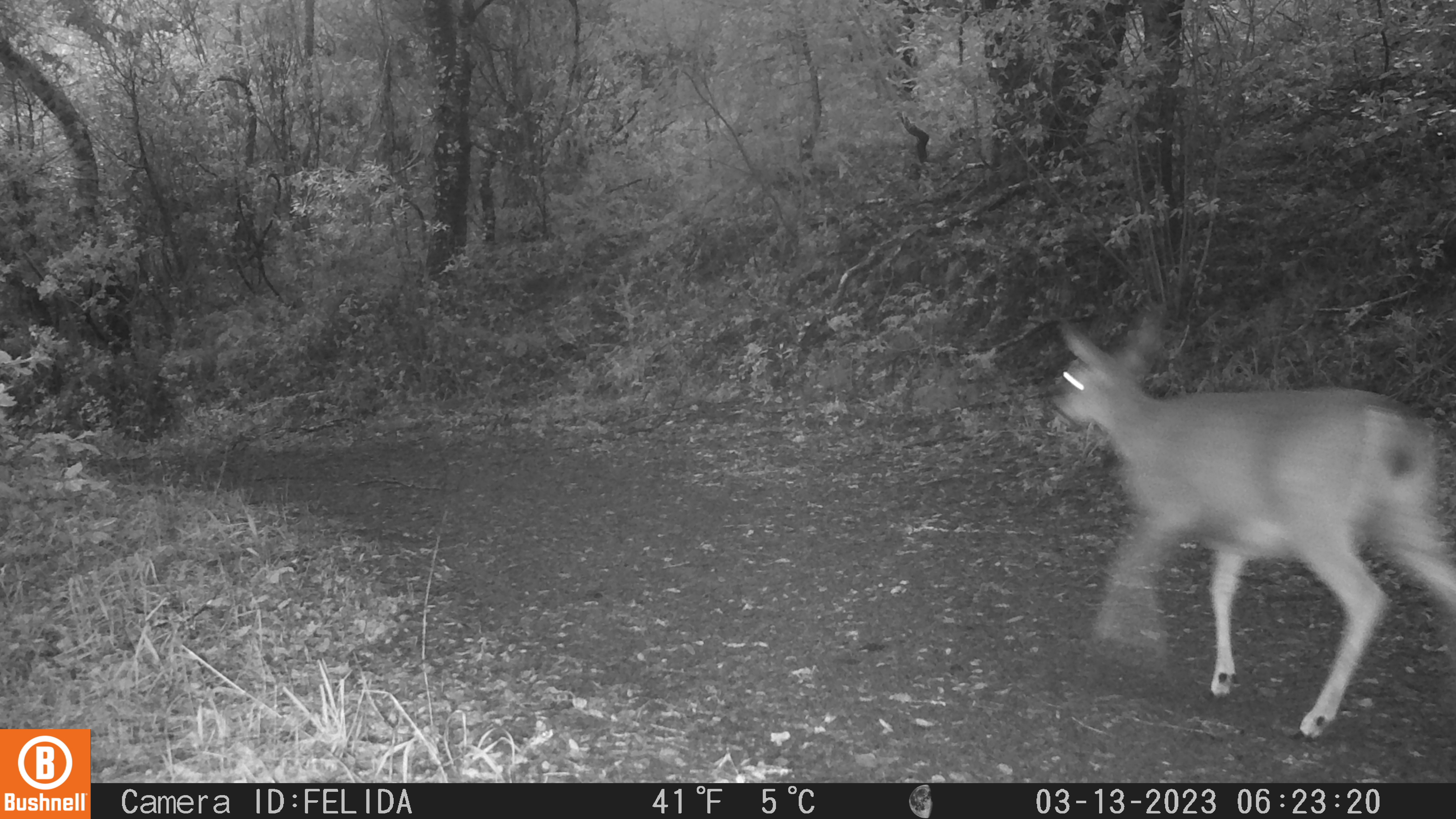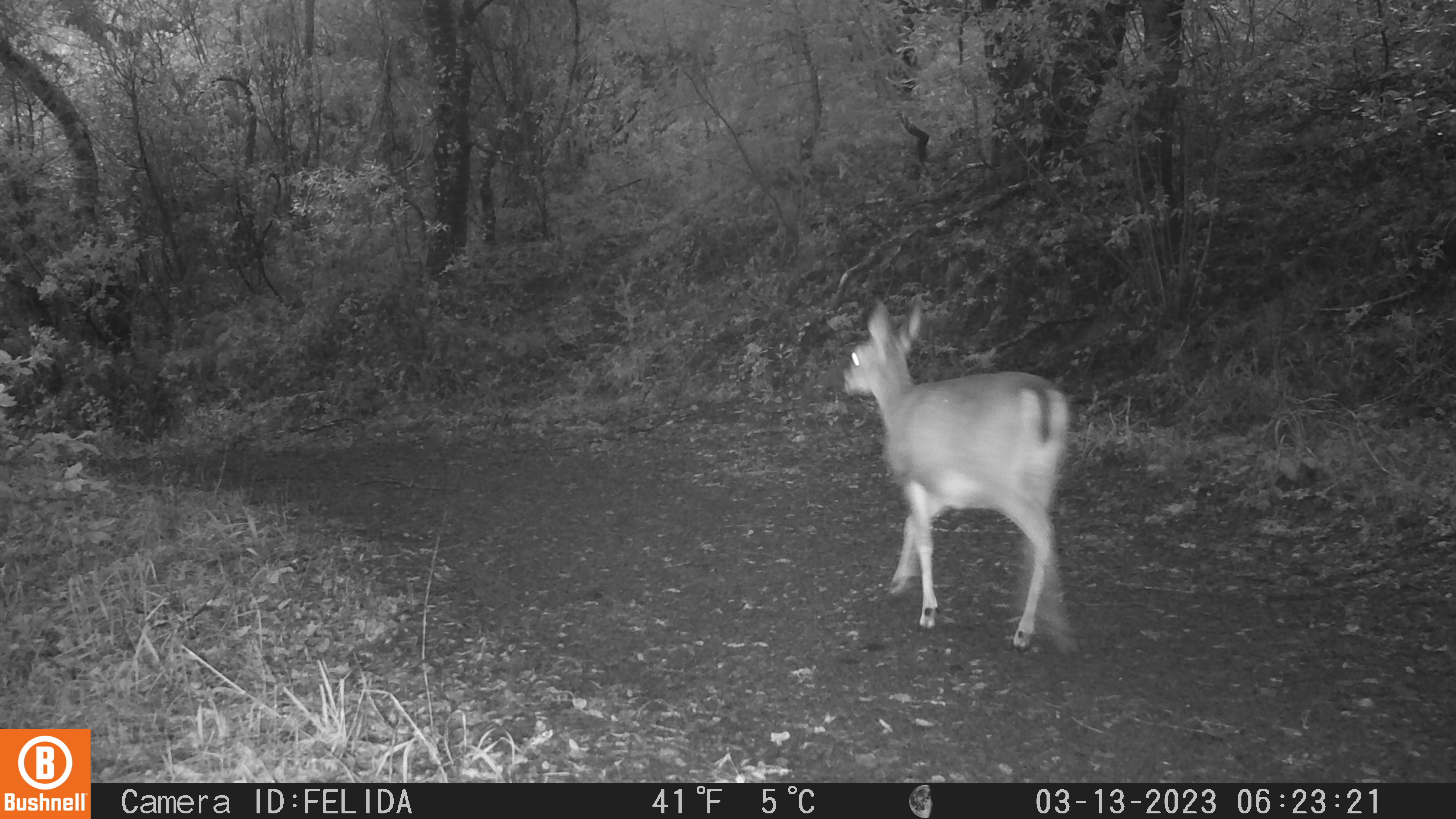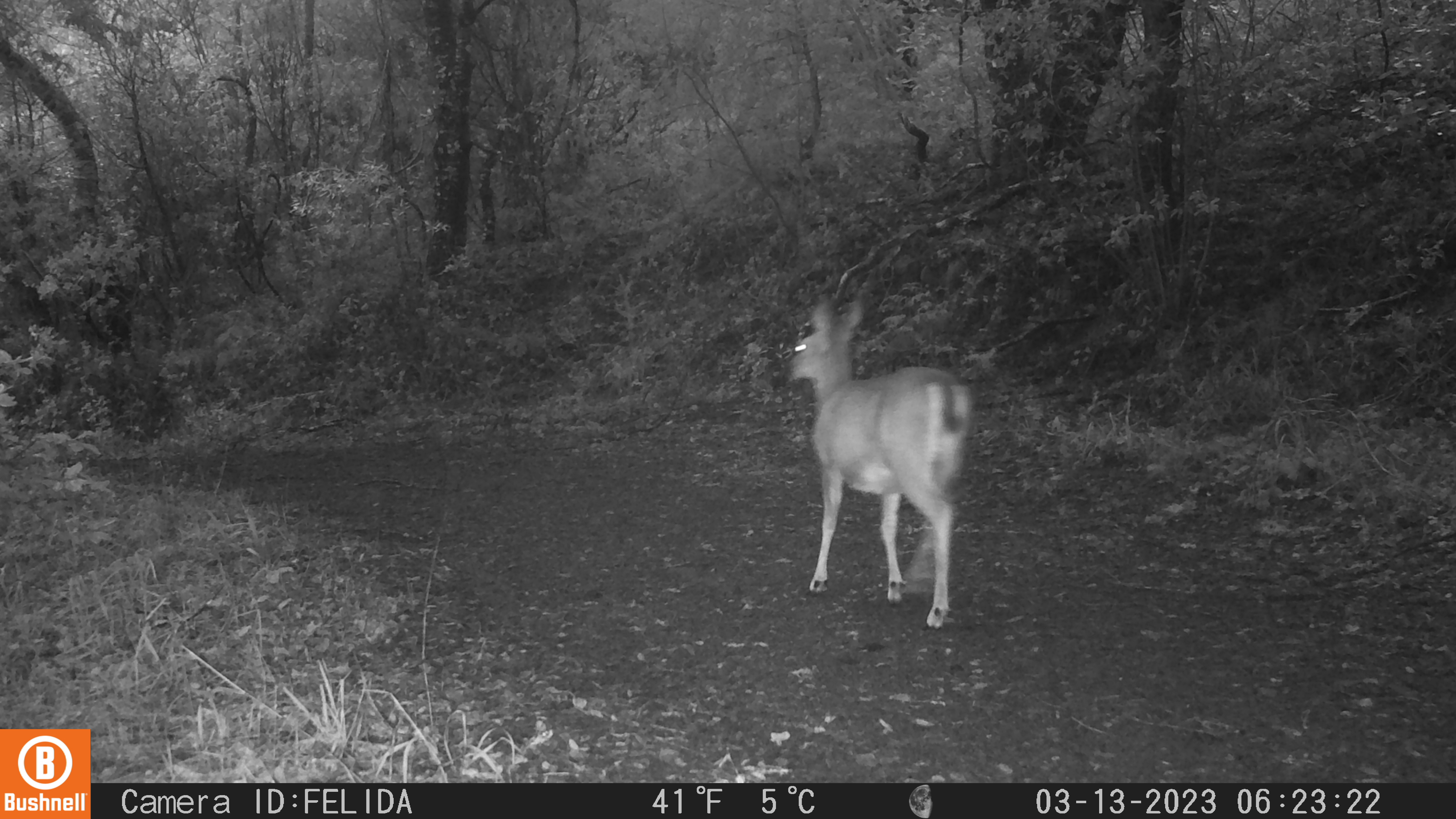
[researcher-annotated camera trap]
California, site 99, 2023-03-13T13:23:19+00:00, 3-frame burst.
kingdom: Animalia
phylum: Chordata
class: Mammalia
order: Artiodactyla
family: Cervidae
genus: Odocoileus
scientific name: Odocoileus hemionus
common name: mule deer